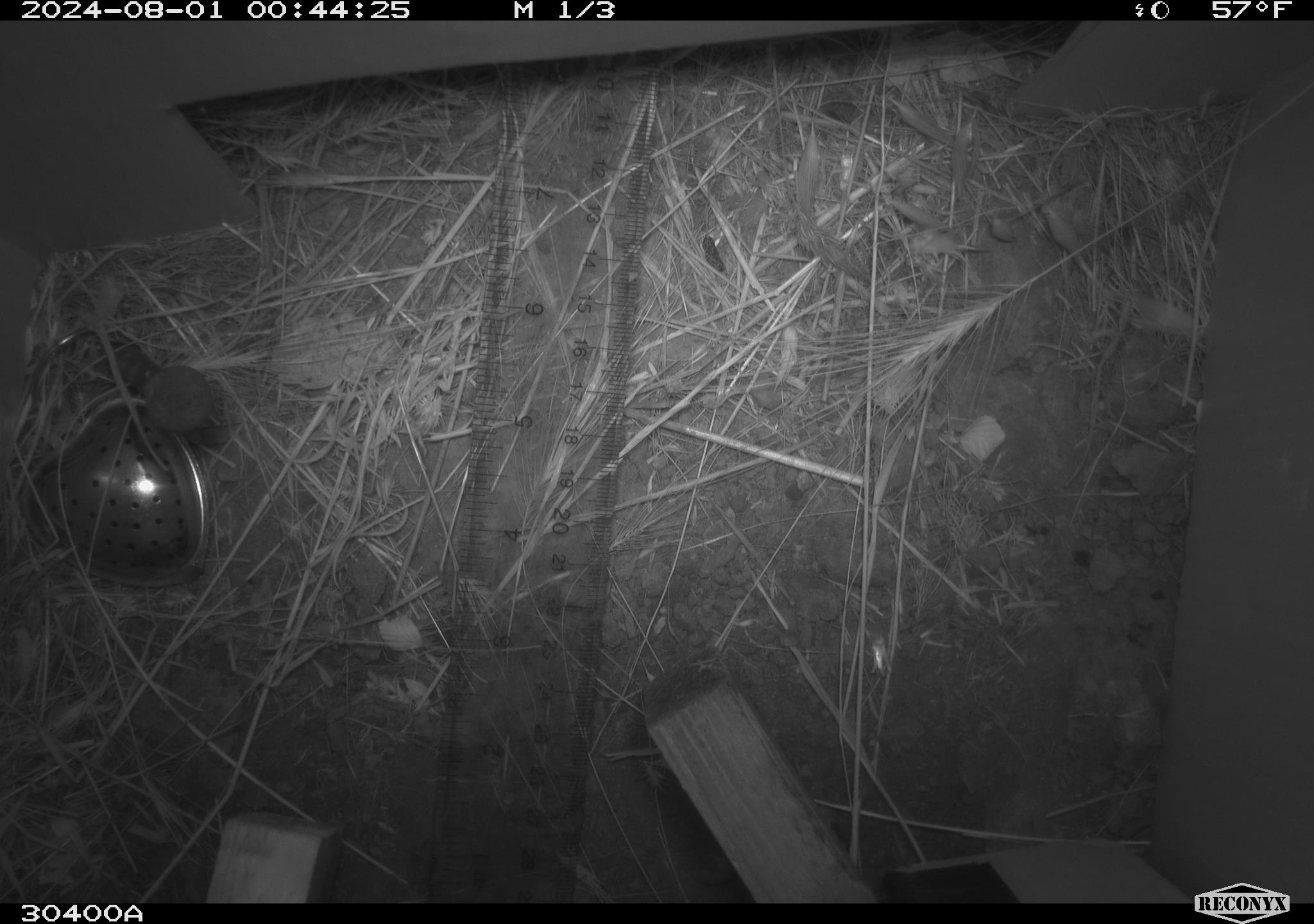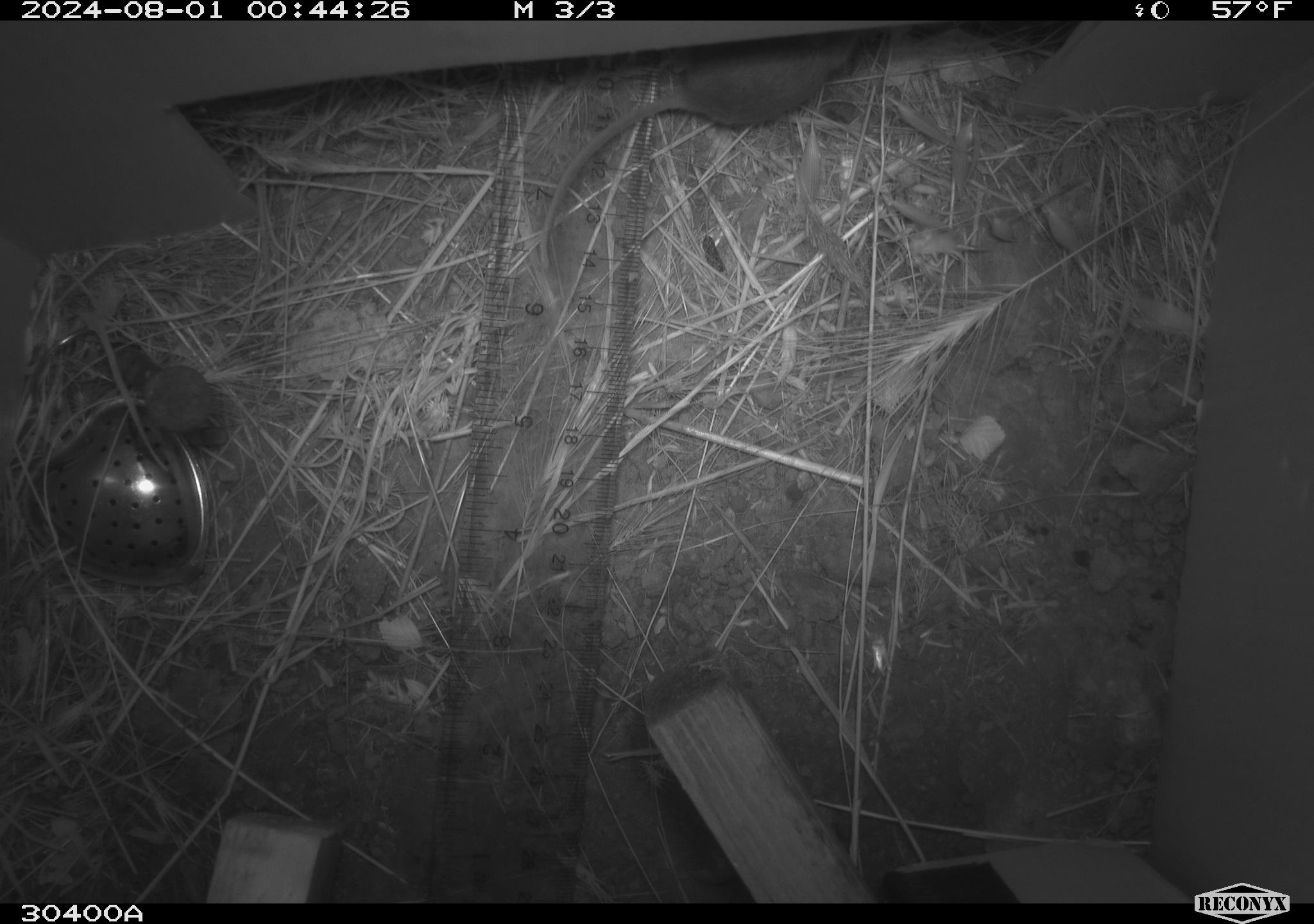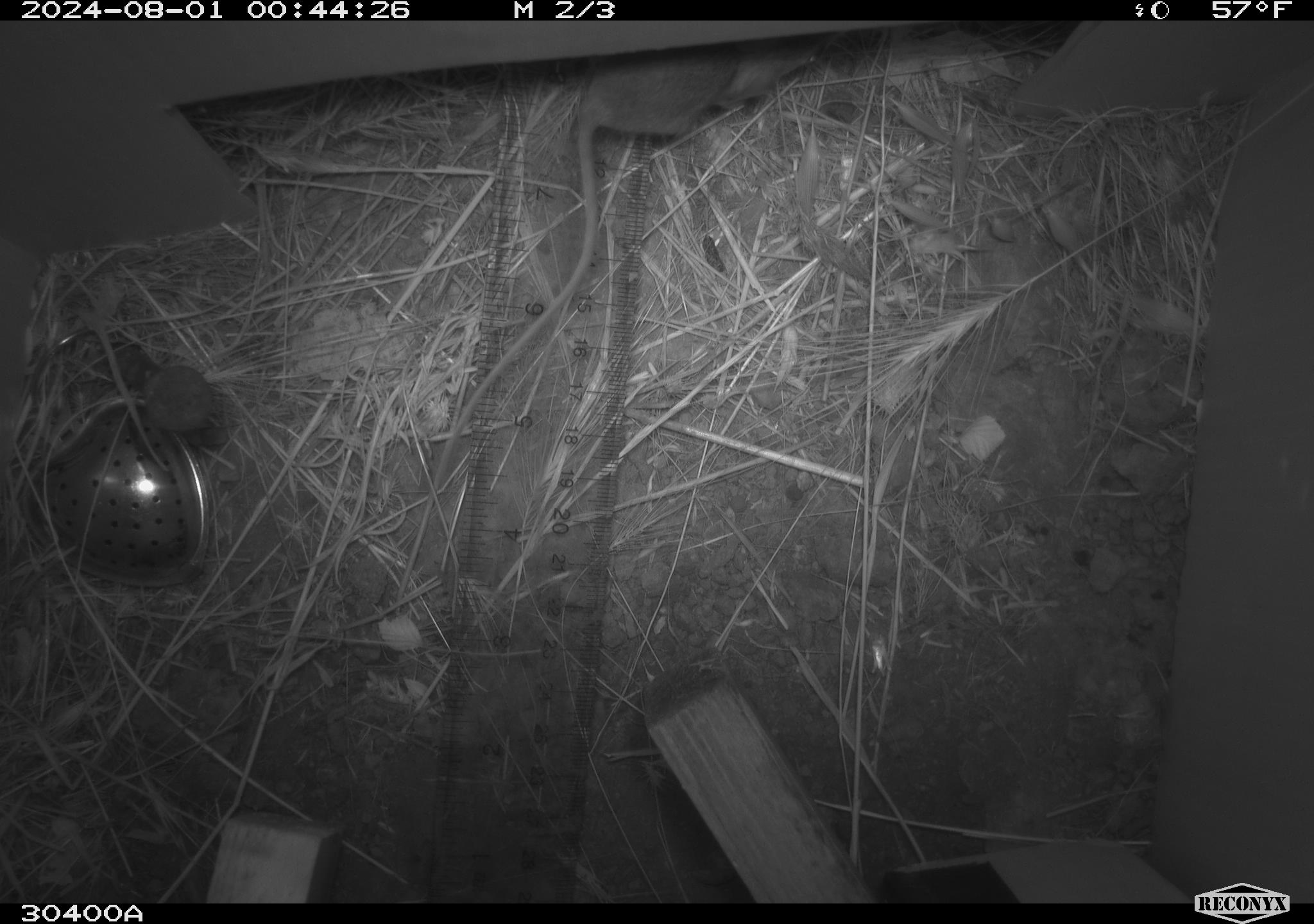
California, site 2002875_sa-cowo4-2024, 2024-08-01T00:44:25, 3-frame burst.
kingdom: Animalia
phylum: Chordata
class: Mammalia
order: Rodentia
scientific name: Rodentia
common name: mouse species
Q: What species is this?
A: Mouse species (Rodentia).